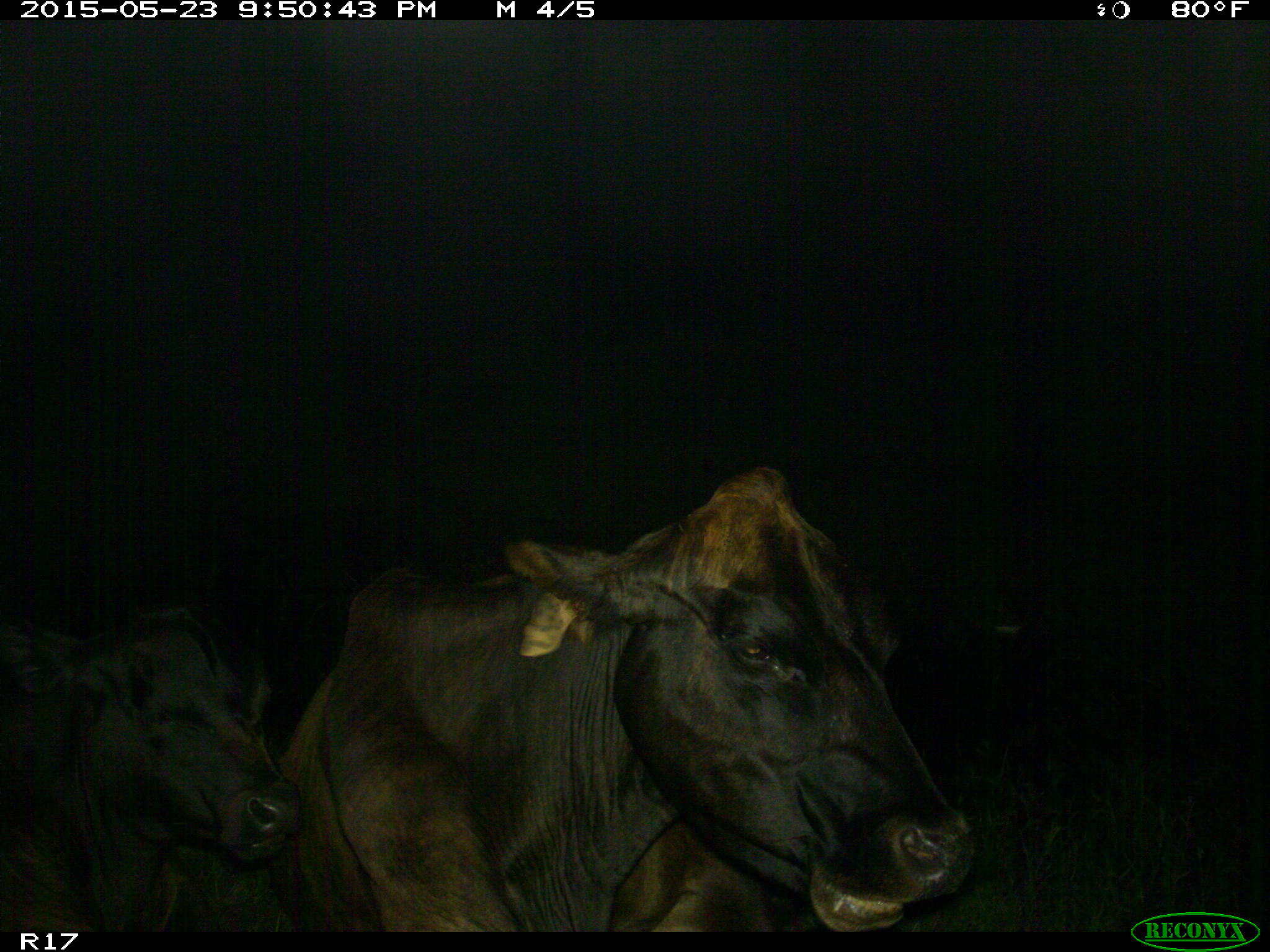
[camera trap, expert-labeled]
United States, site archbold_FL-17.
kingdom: Animalia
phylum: Chordata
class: Mammalia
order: Artiodactyla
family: Bovidae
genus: Bos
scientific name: Bos taurus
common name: domestic cow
Bos taurus (domestic cow).